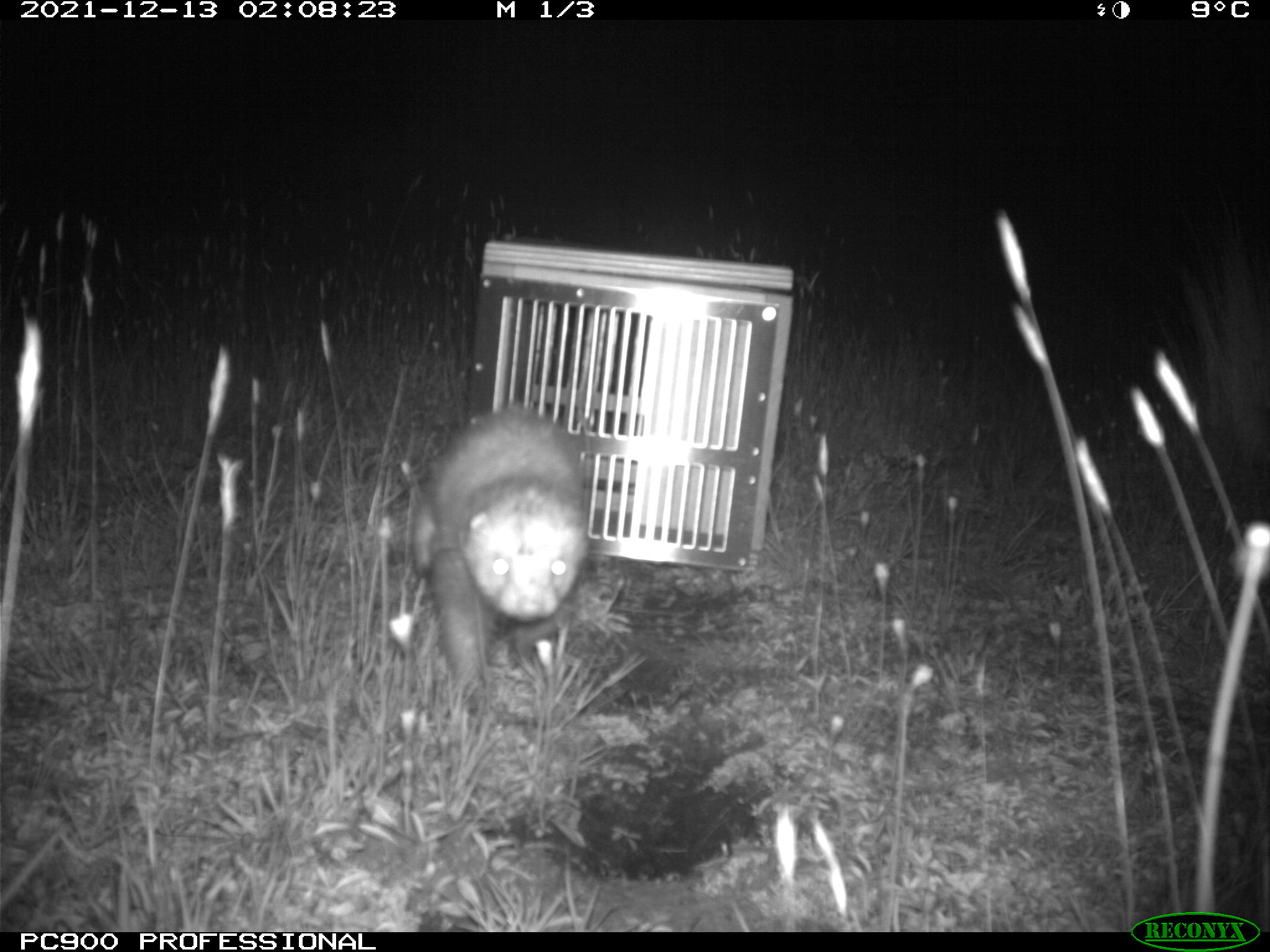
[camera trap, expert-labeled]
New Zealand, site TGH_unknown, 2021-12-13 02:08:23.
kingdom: Animalia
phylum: Chordata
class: Mammalia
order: Carnivora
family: Mustelidae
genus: Mustela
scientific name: Mustela furo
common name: ferret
Ferret (Mustela furo).